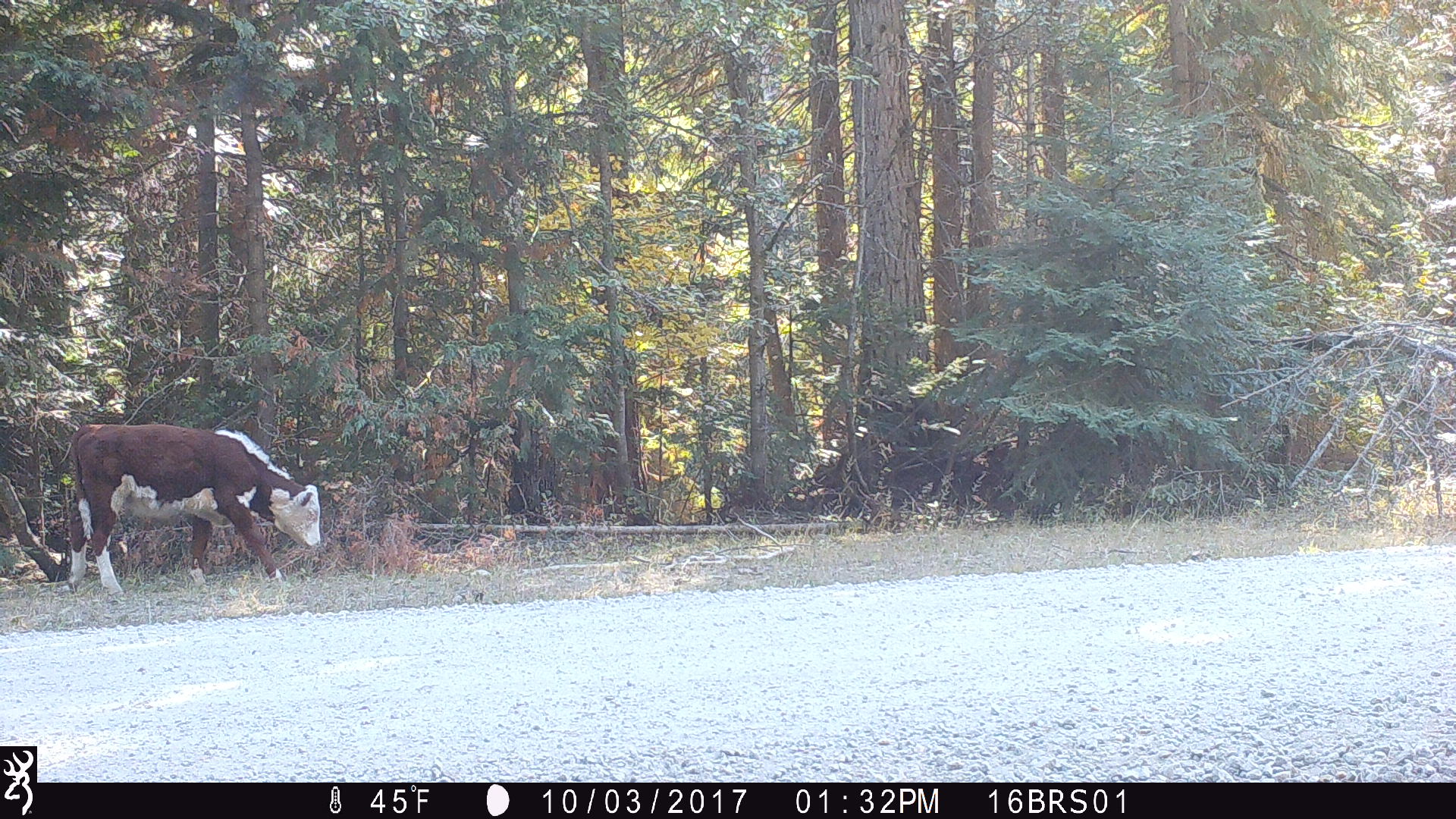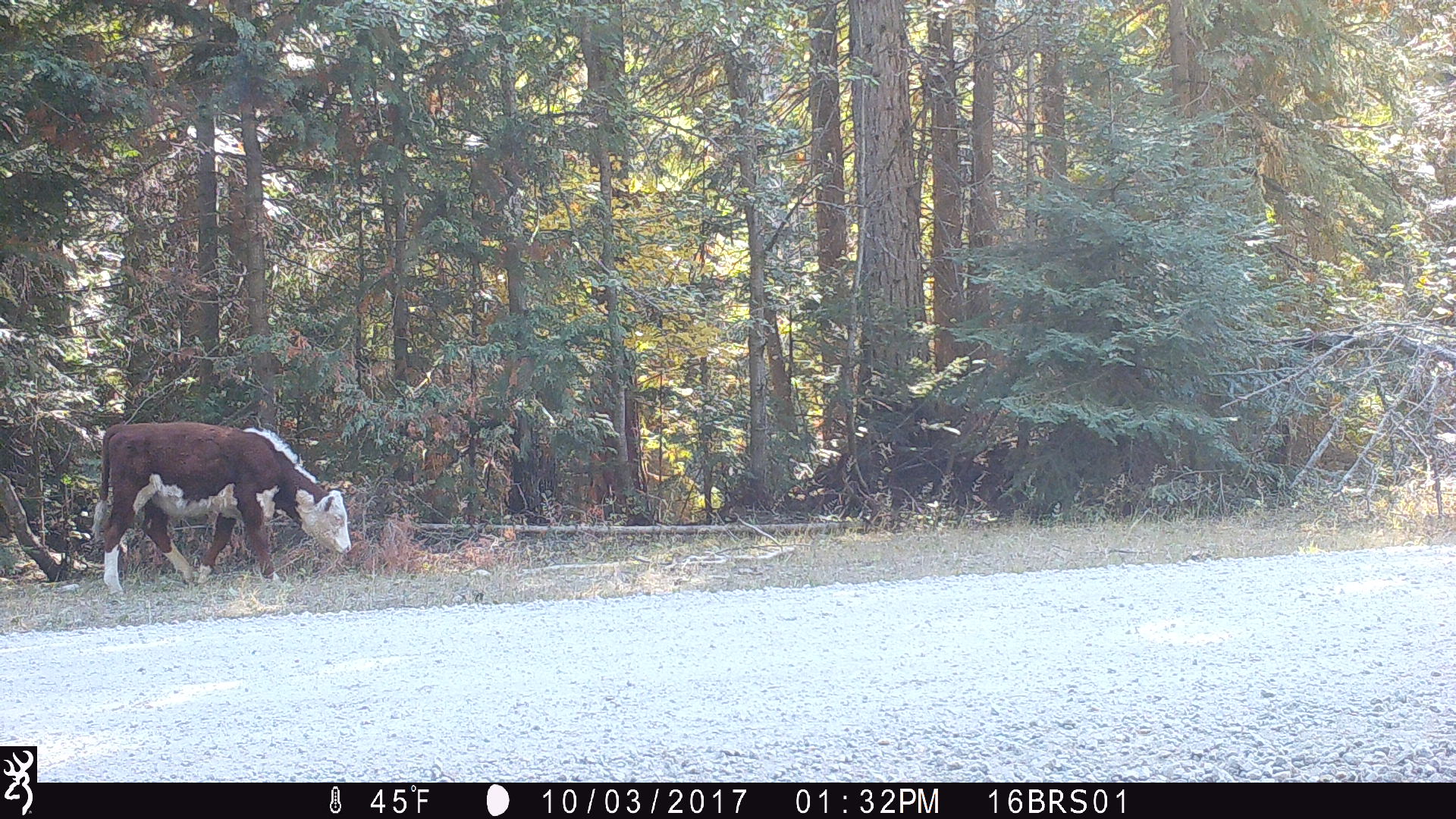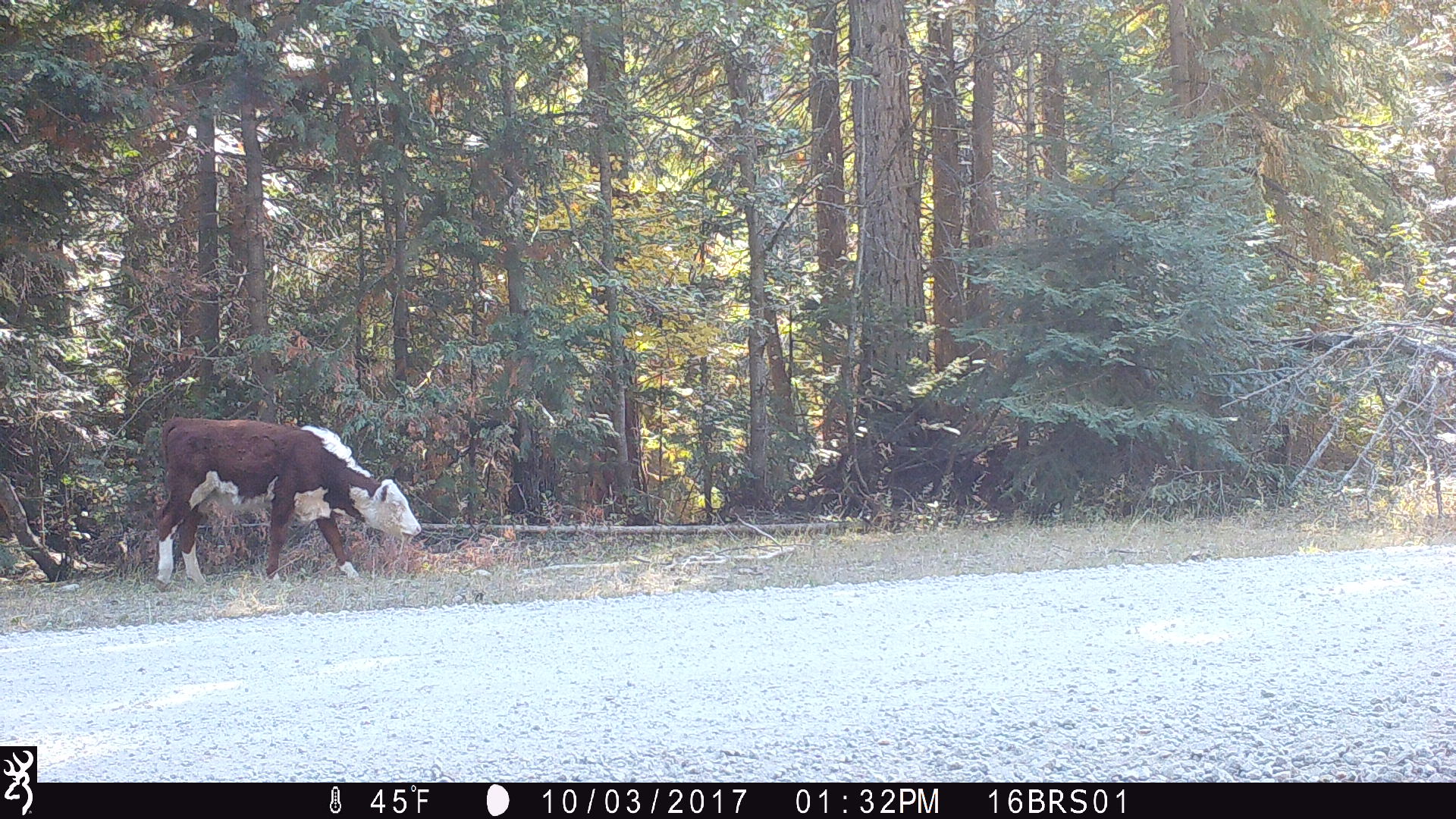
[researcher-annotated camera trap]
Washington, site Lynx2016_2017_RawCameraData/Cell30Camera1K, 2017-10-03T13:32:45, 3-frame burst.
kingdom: Animalia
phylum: Chordata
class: Mammalia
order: Artiodactyla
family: Bovidae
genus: Bos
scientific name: Bos taurus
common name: domestic cattle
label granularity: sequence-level